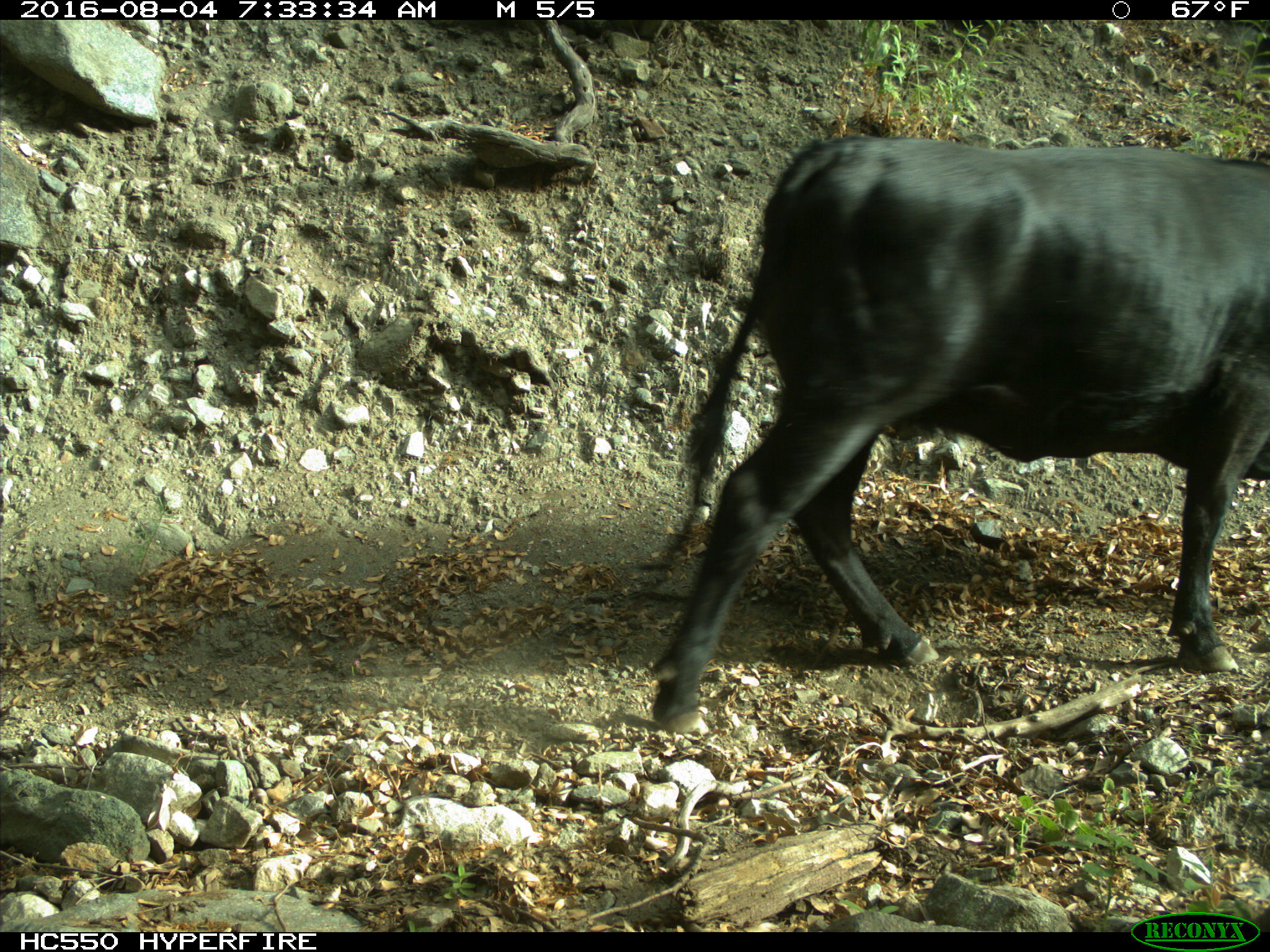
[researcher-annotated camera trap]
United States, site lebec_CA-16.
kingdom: Animalia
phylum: Chordata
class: Mammalia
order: Artiodactyla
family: Bovidae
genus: Bos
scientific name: Bos taurus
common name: domestic cow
Bos taurus (domestic cow).